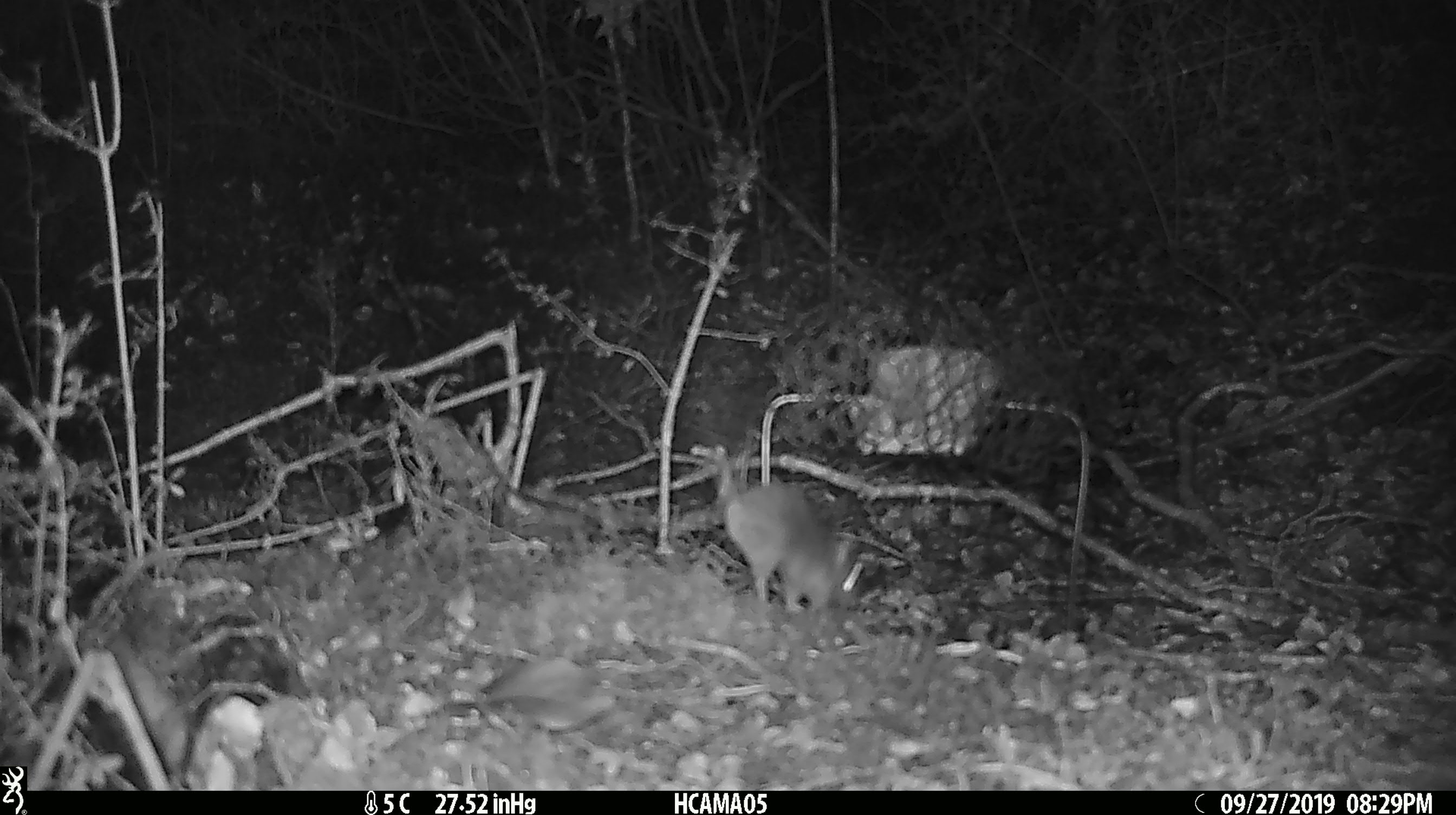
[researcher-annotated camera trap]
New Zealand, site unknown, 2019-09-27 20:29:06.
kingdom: Animalia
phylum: Chordata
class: Mammalia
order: Rodentia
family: Muridae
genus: Mus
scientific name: Mus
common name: mouse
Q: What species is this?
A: Mouse (Mus).